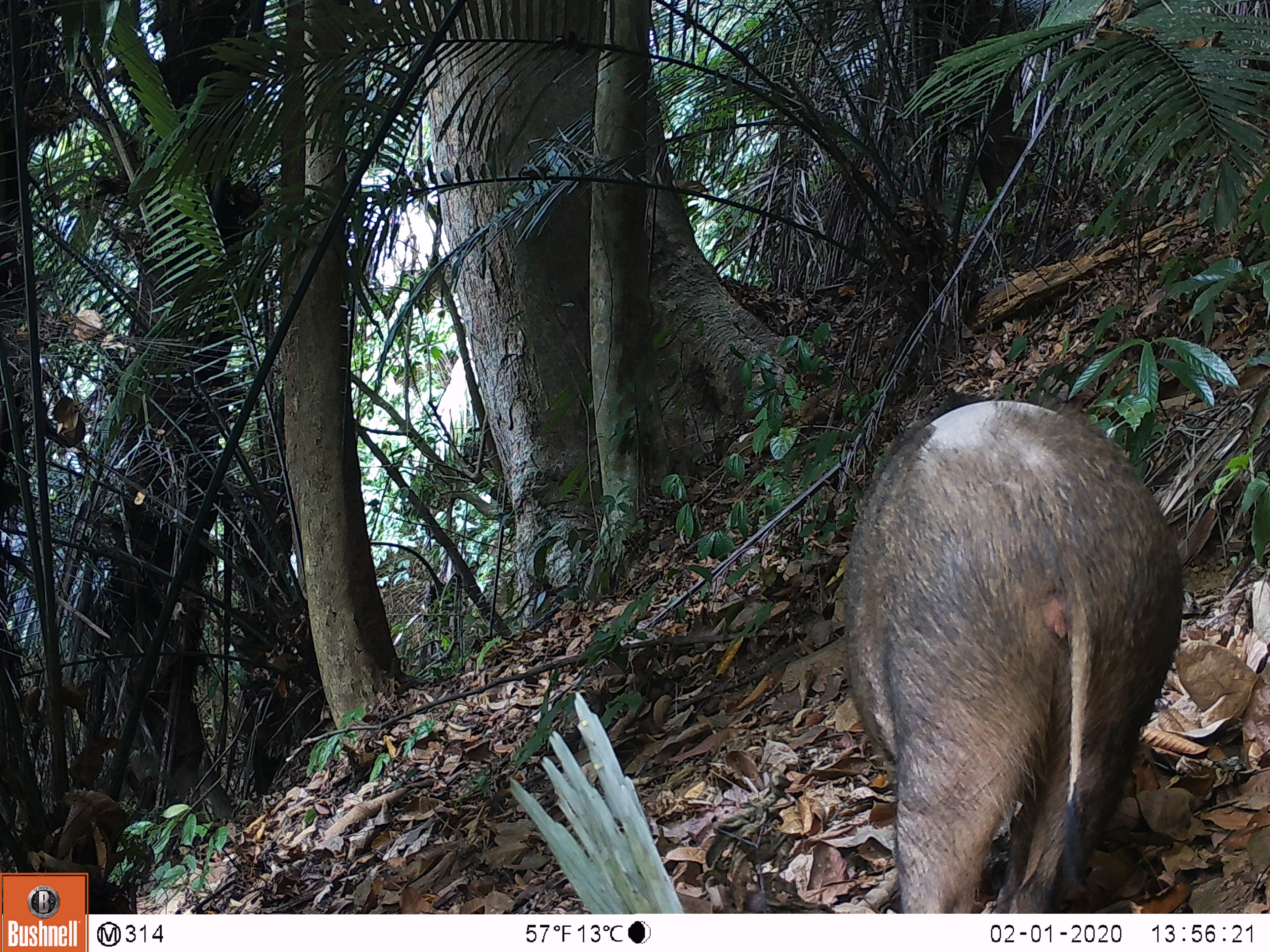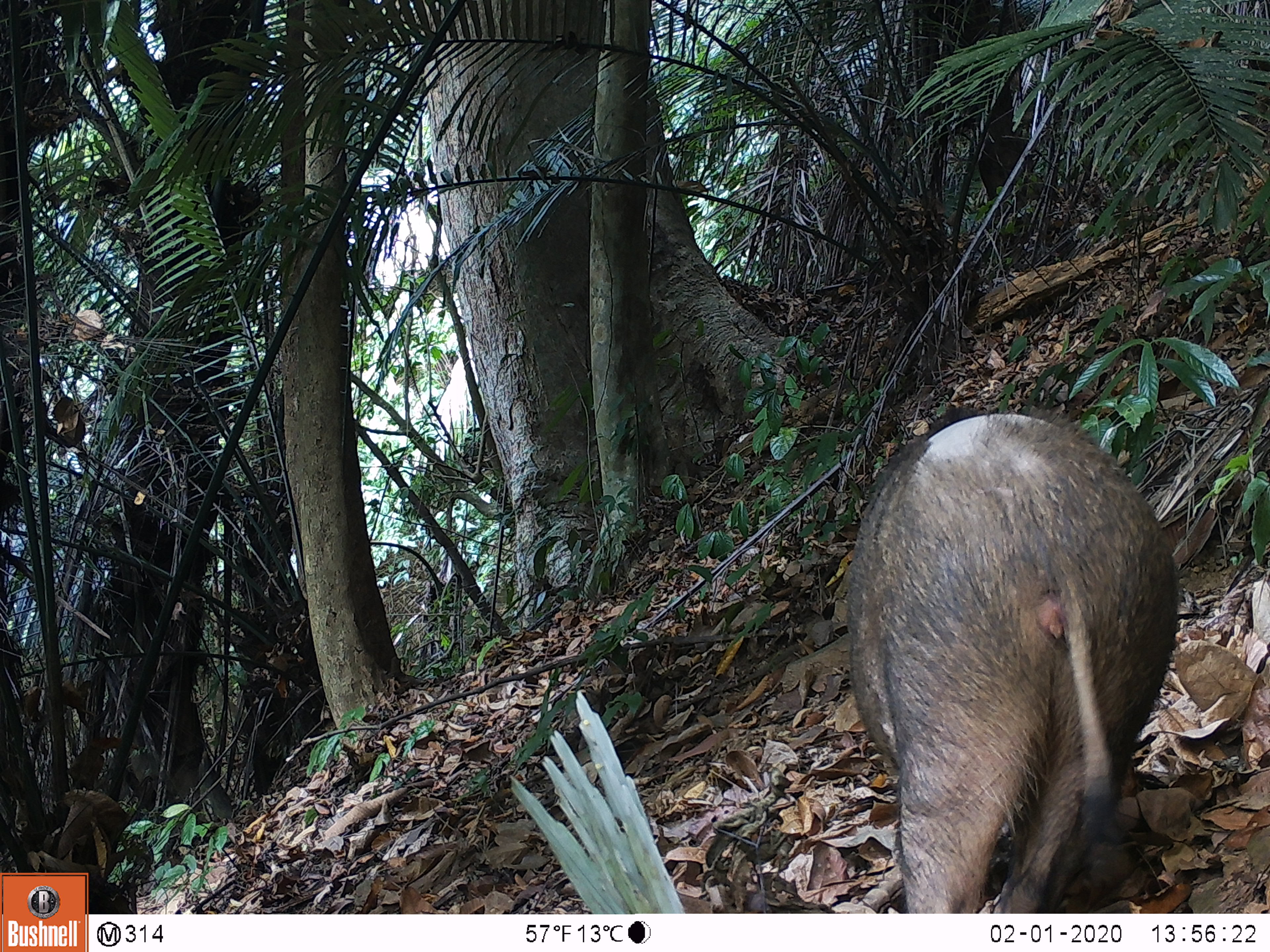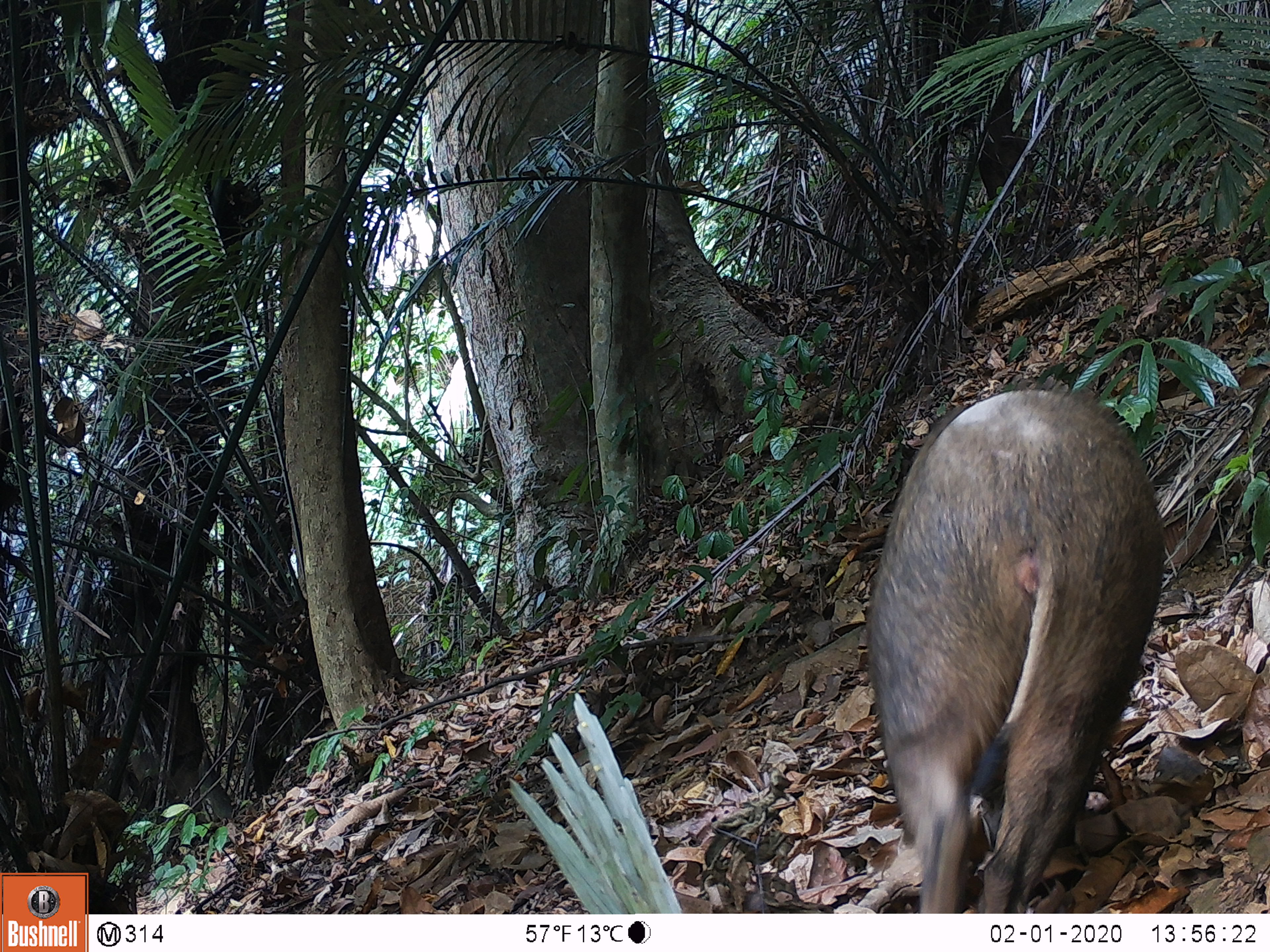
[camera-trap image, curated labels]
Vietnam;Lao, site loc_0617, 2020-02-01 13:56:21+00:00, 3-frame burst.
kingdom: Animalia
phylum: Chordata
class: Mammalia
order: Artiodactyla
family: Suidae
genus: Sus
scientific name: Sus scrofa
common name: eurasian wild pig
Eurasian wild pig (Sus scrofa). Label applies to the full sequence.